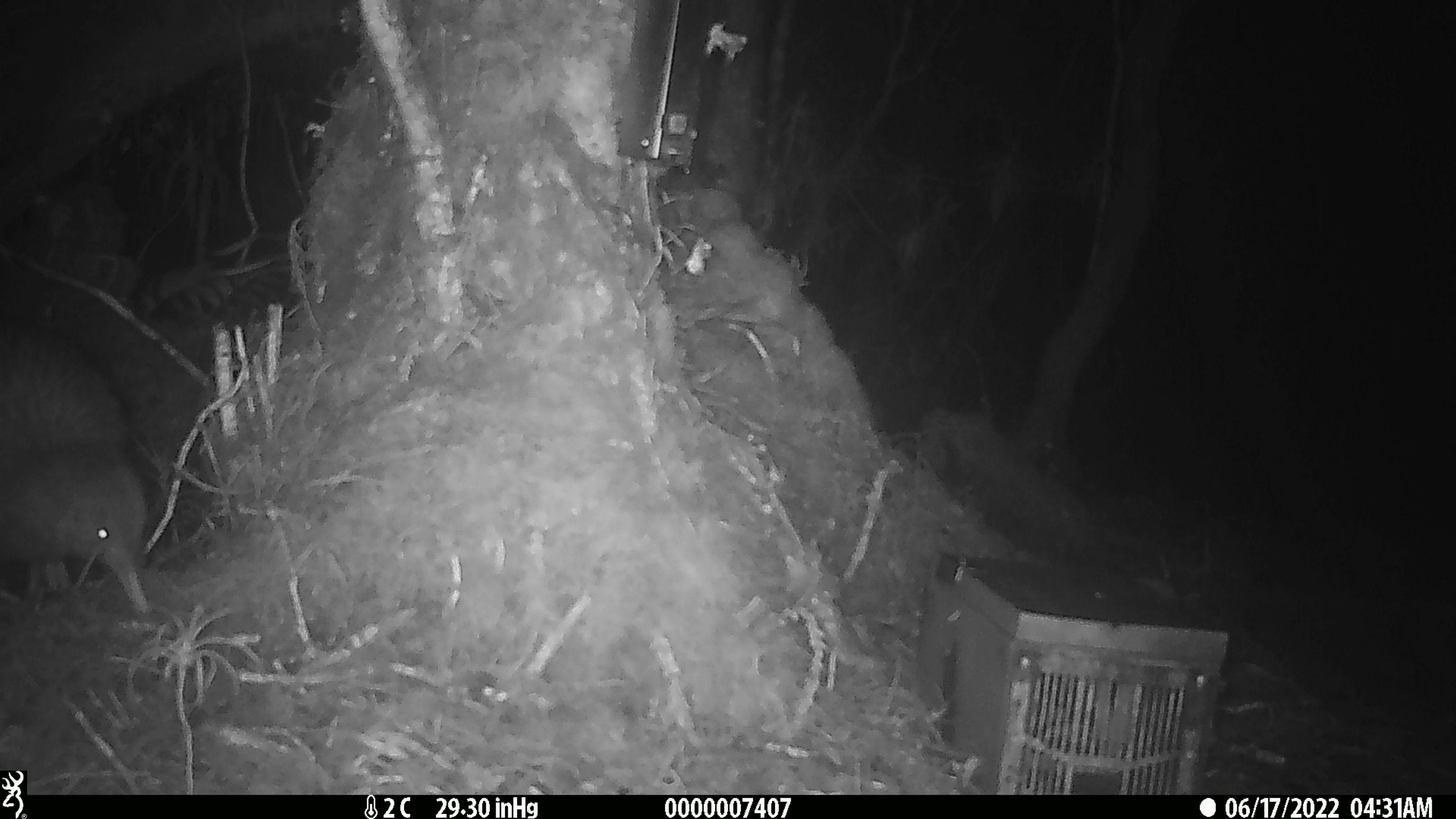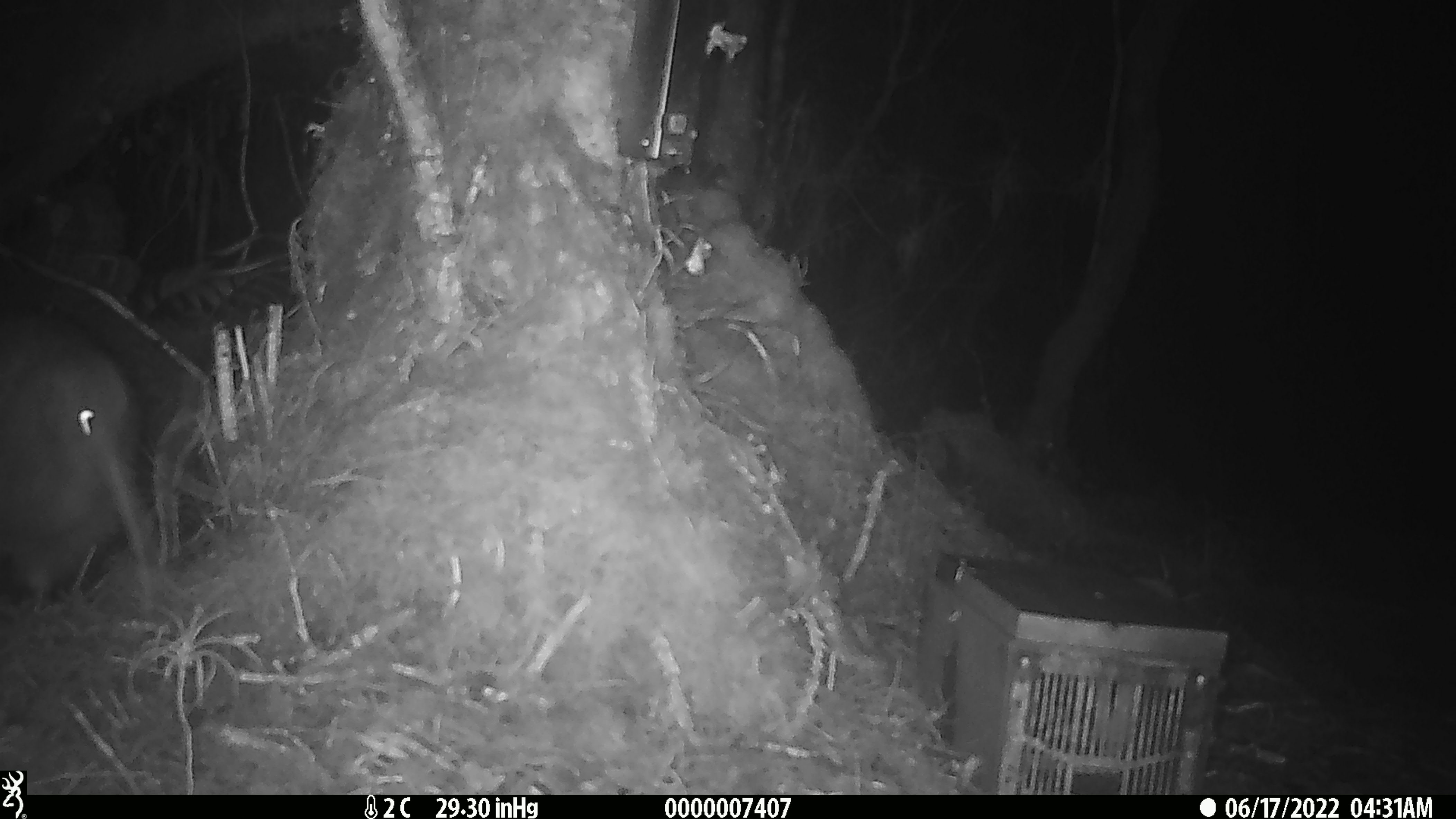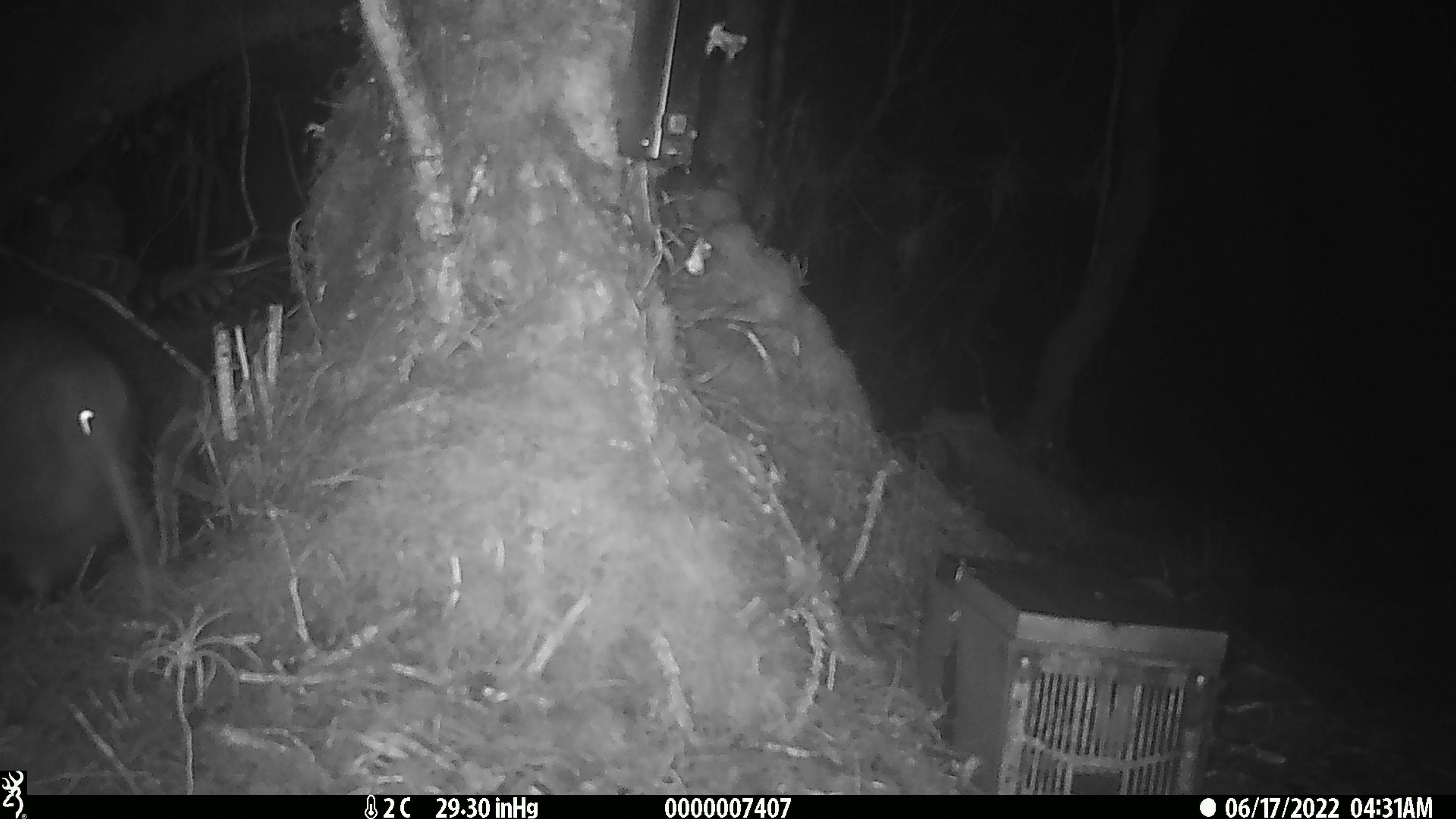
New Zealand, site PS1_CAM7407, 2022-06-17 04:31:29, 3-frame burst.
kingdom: Animalia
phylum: Chordata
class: Aves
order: Apterygiformes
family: Apterygidae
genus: Apteryx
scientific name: Apteryx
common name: kiwi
Kiwi (Apteryx).